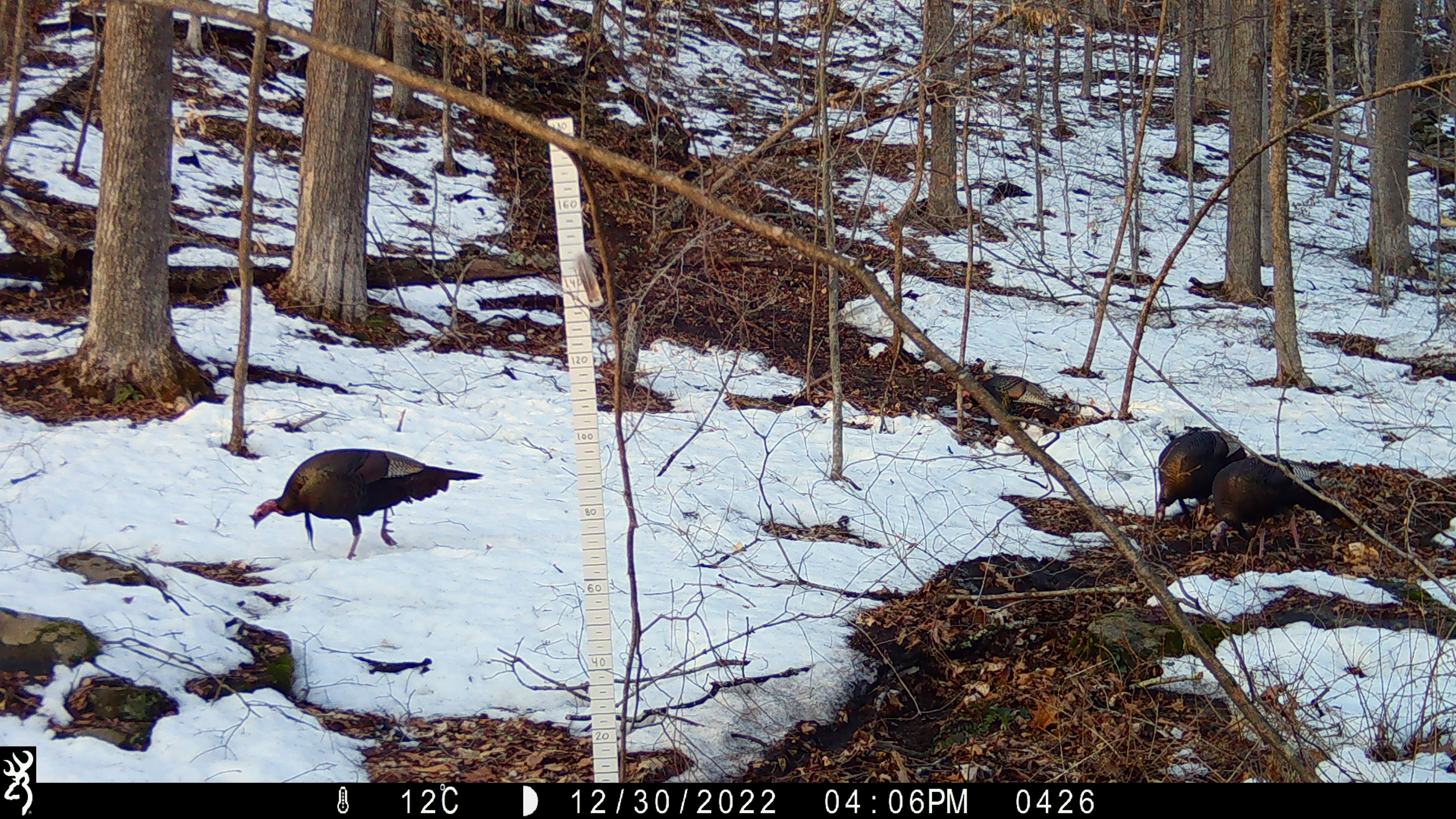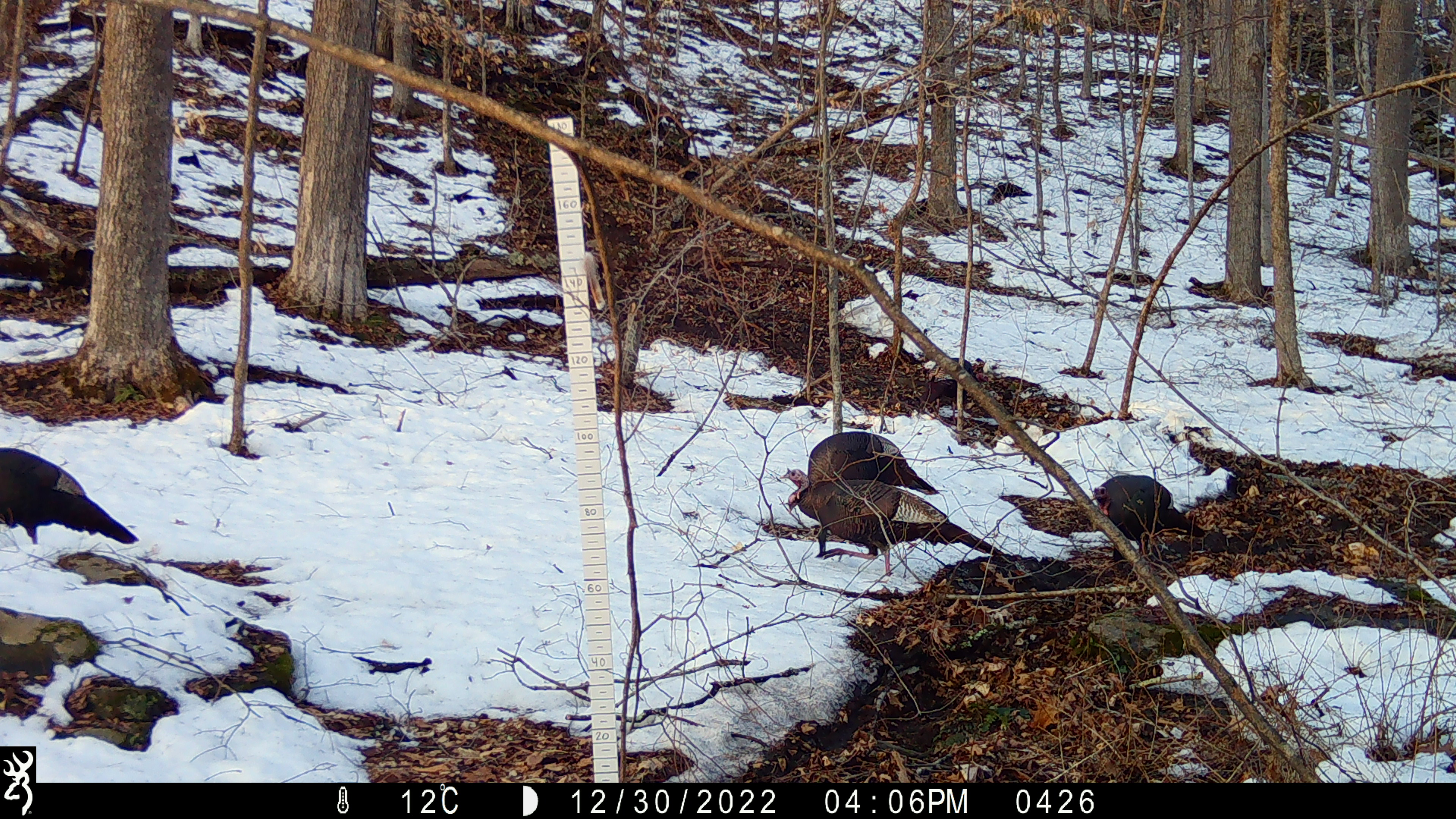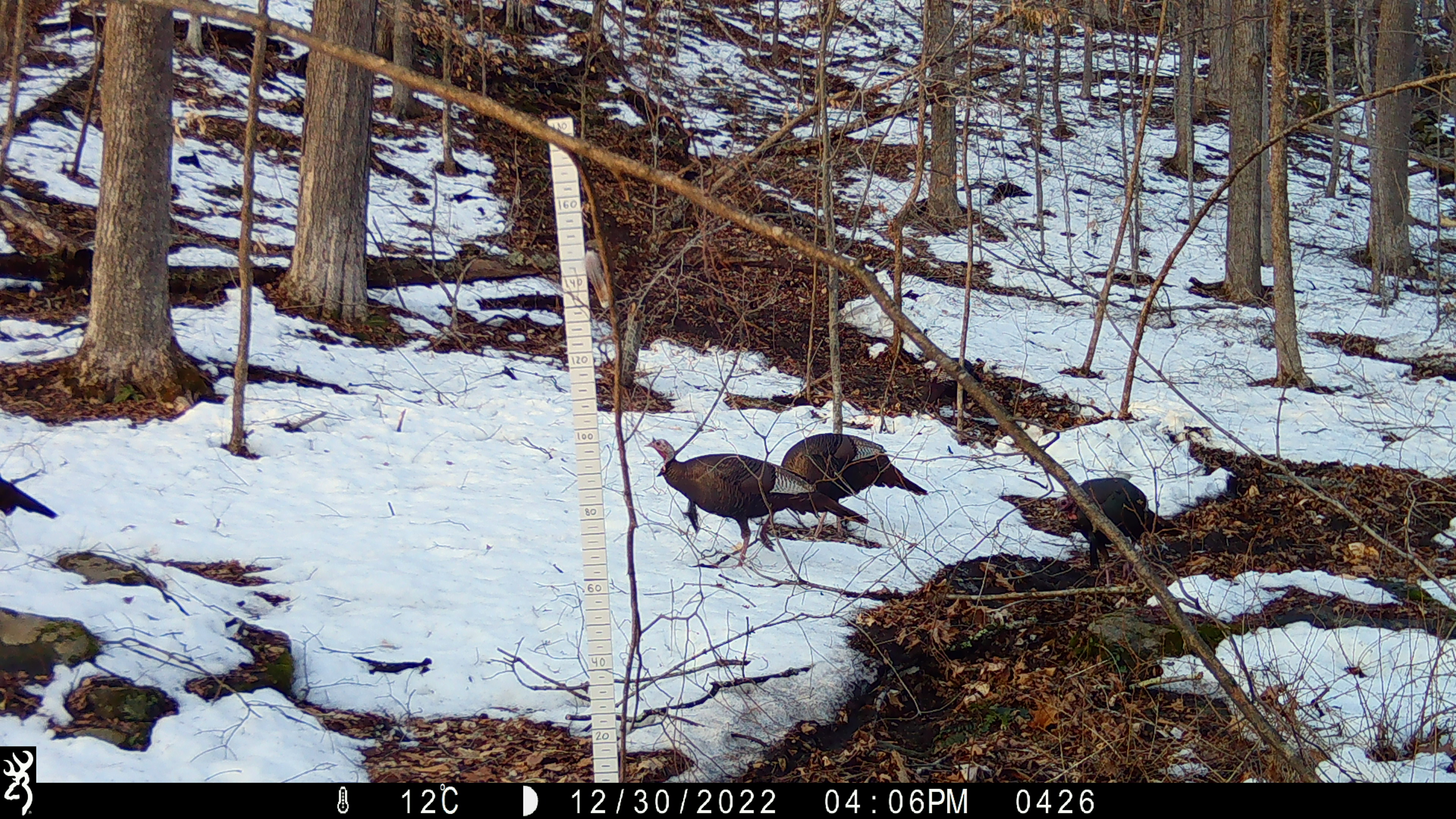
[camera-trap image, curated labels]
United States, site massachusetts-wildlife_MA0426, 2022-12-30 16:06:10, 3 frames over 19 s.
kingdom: Animalia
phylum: Chordata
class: Aves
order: Galliformes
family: Phasianidae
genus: Meleagris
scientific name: Meleagris gallopavo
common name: wild turkey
Wild turkey (Meleagris gallopavo).